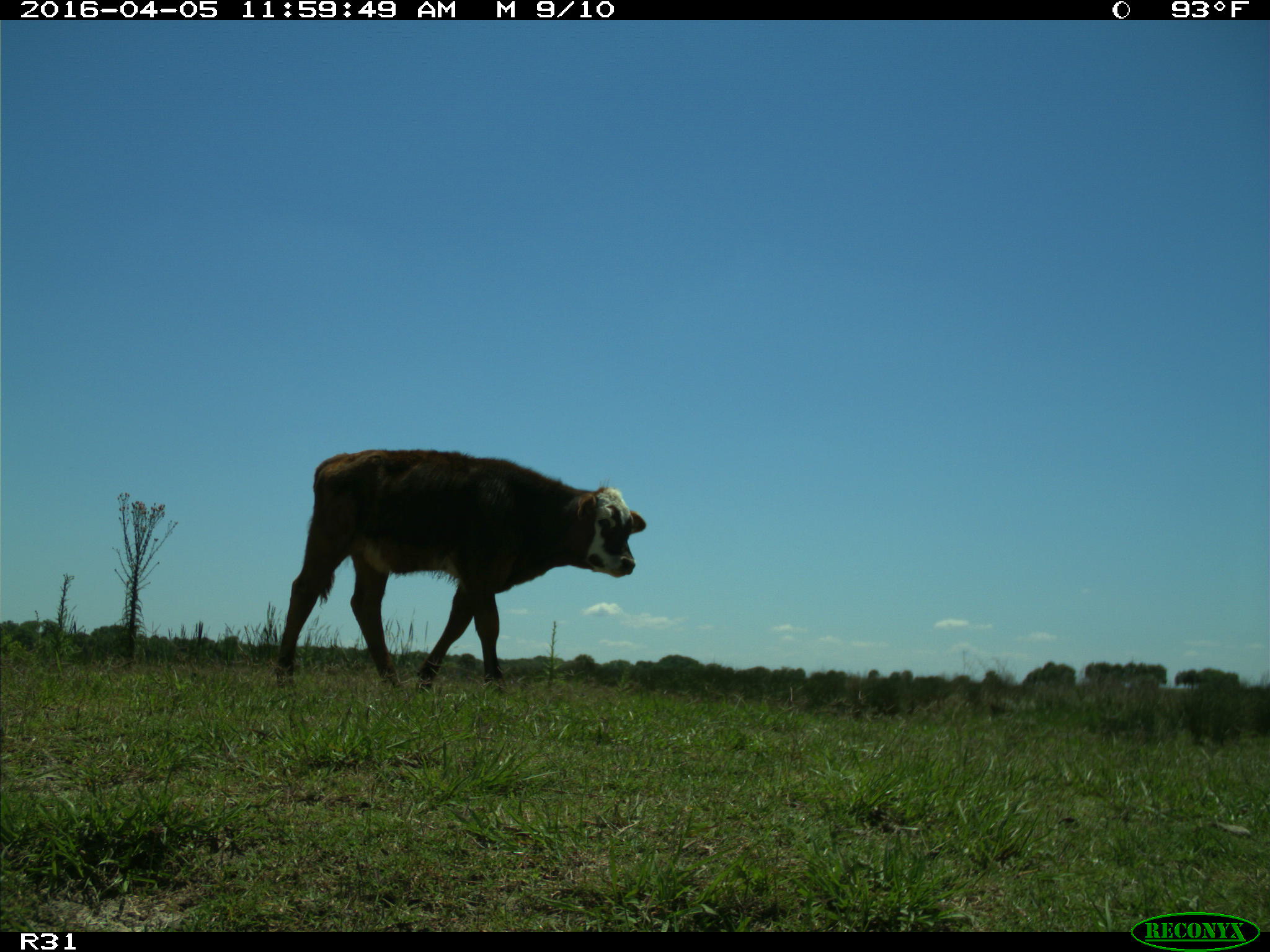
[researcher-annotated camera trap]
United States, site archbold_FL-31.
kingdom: Animalia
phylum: Chordata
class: Mammalia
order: Artiodactyla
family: Bovidae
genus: Bos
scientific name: Bos taurus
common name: domestic cow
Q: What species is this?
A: Bos taurus (domestic cow).